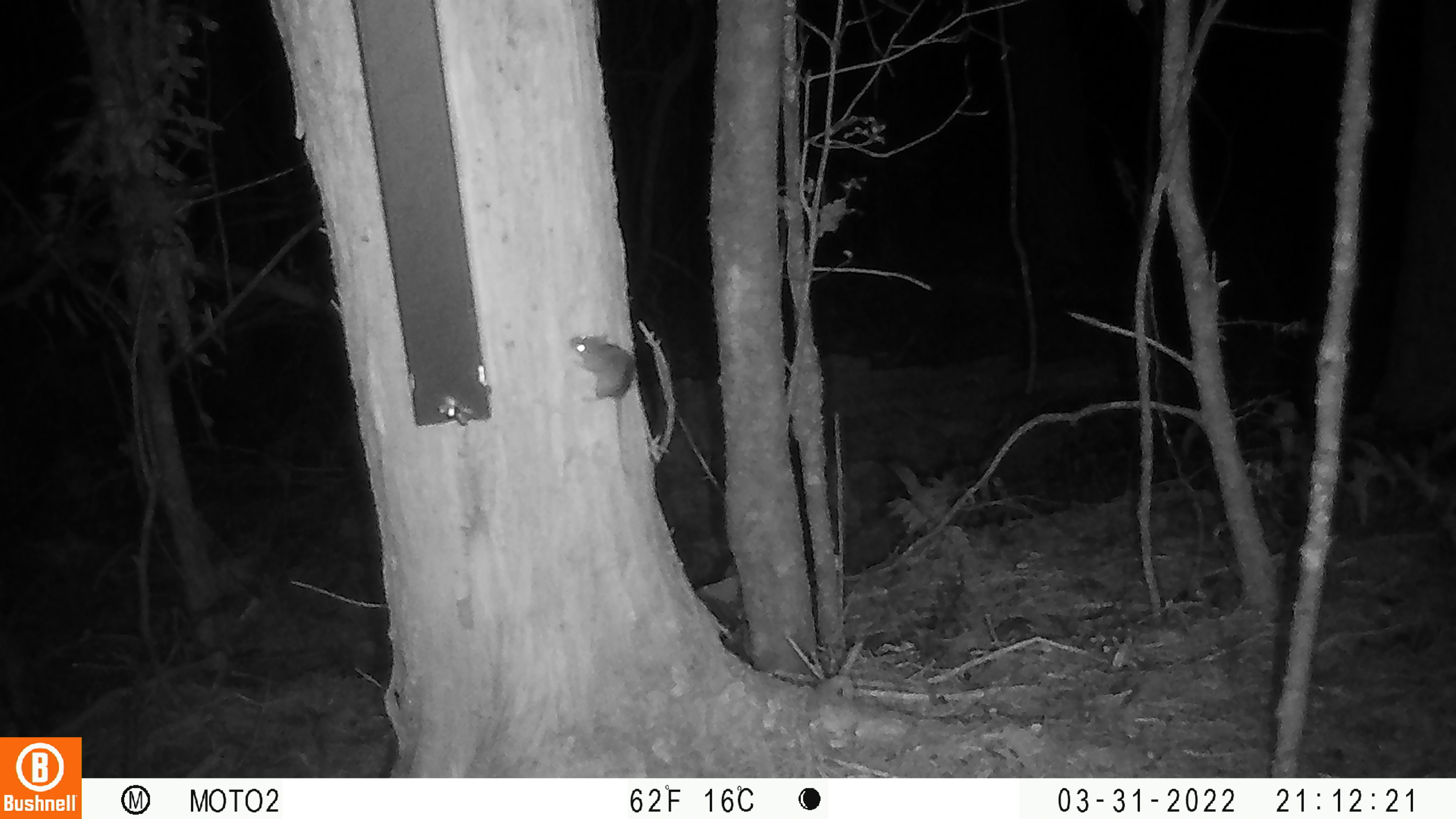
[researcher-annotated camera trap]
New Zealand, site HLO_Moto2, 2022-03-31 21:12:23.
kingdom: Animalia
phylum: Chordata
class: Mammalia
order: Rodentia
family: Muridae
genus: Mus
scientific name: Mus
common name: mouse